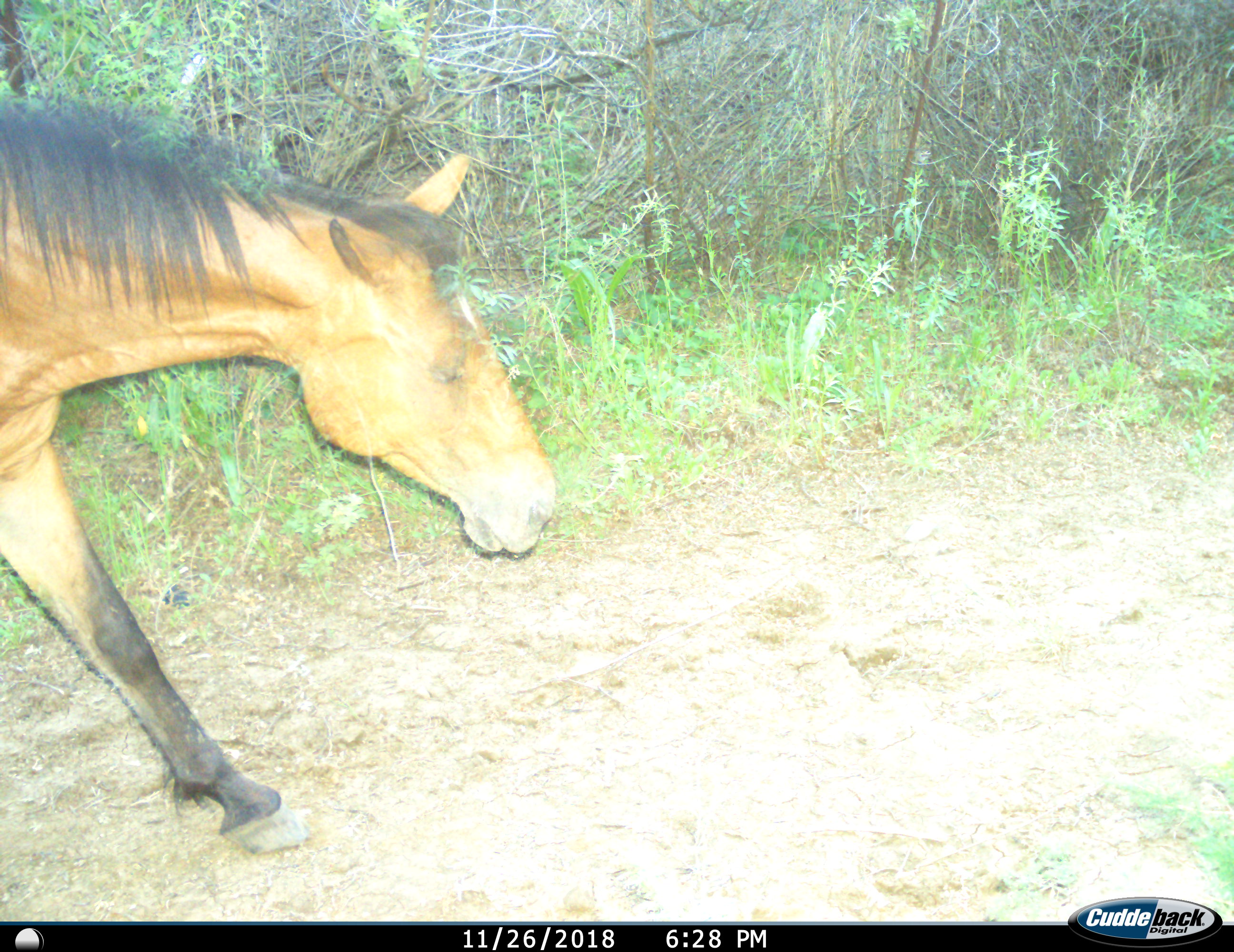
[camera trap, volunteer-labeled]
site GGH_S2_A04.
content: unidentified animal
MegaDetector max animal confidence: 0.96